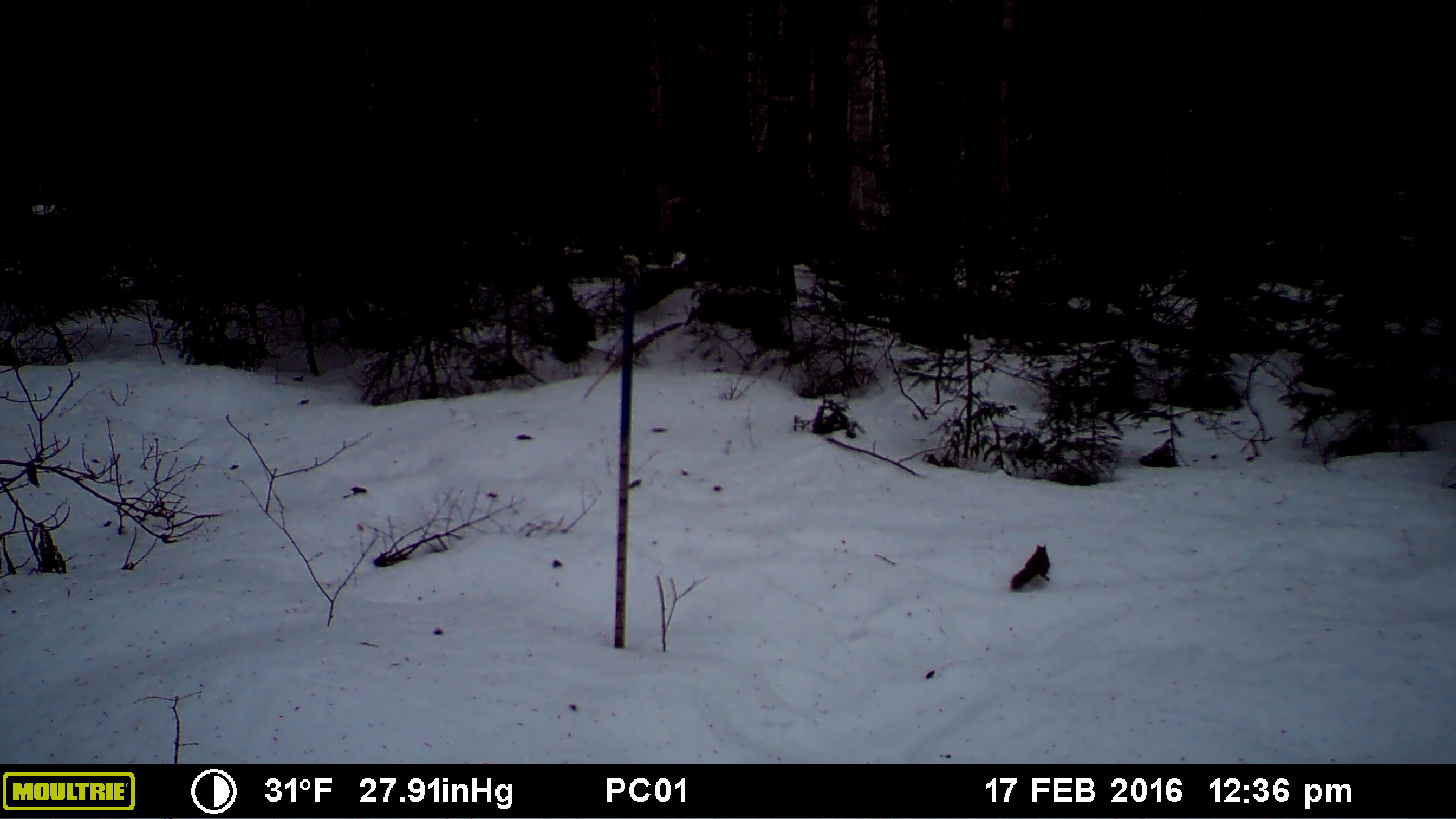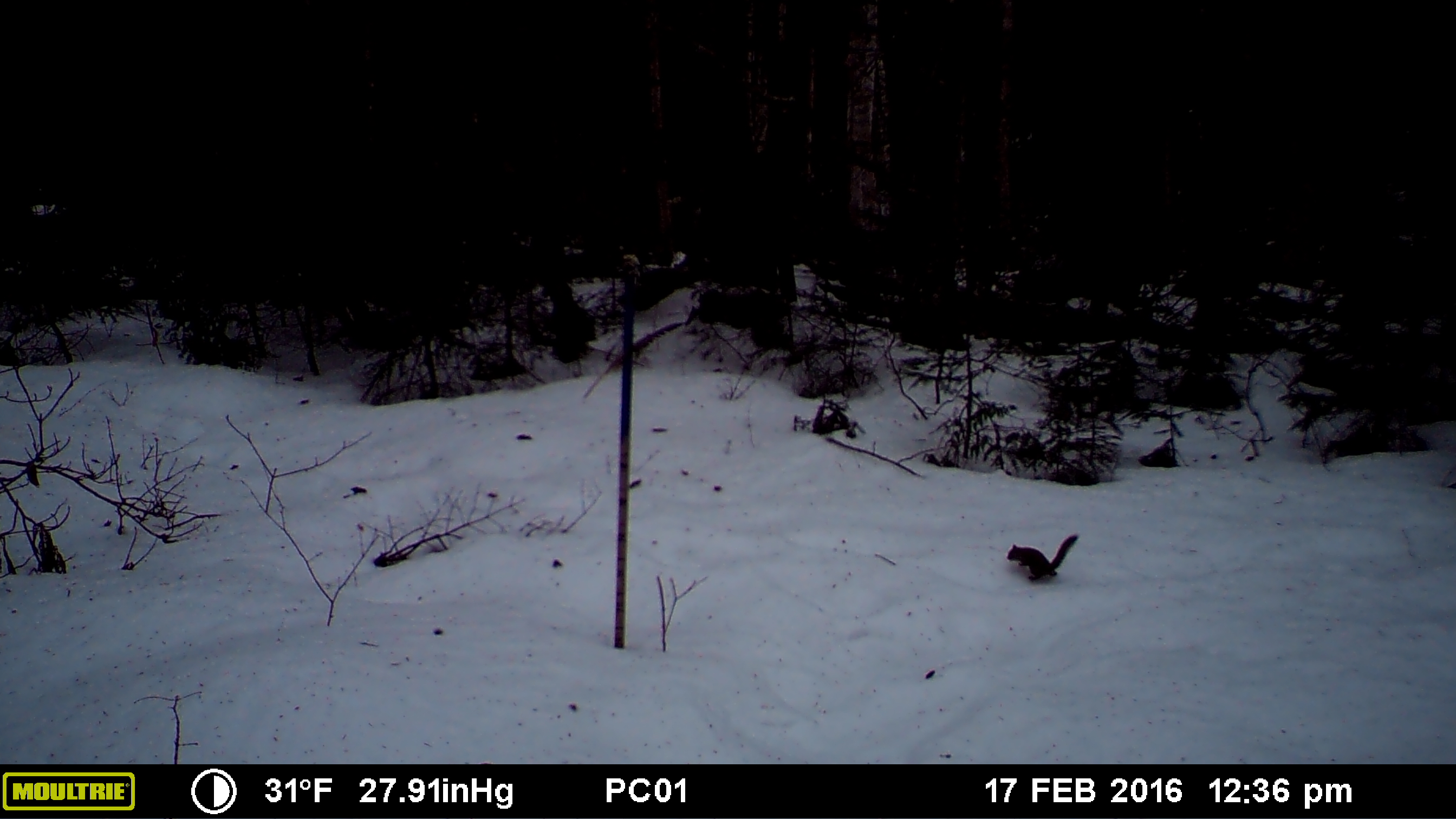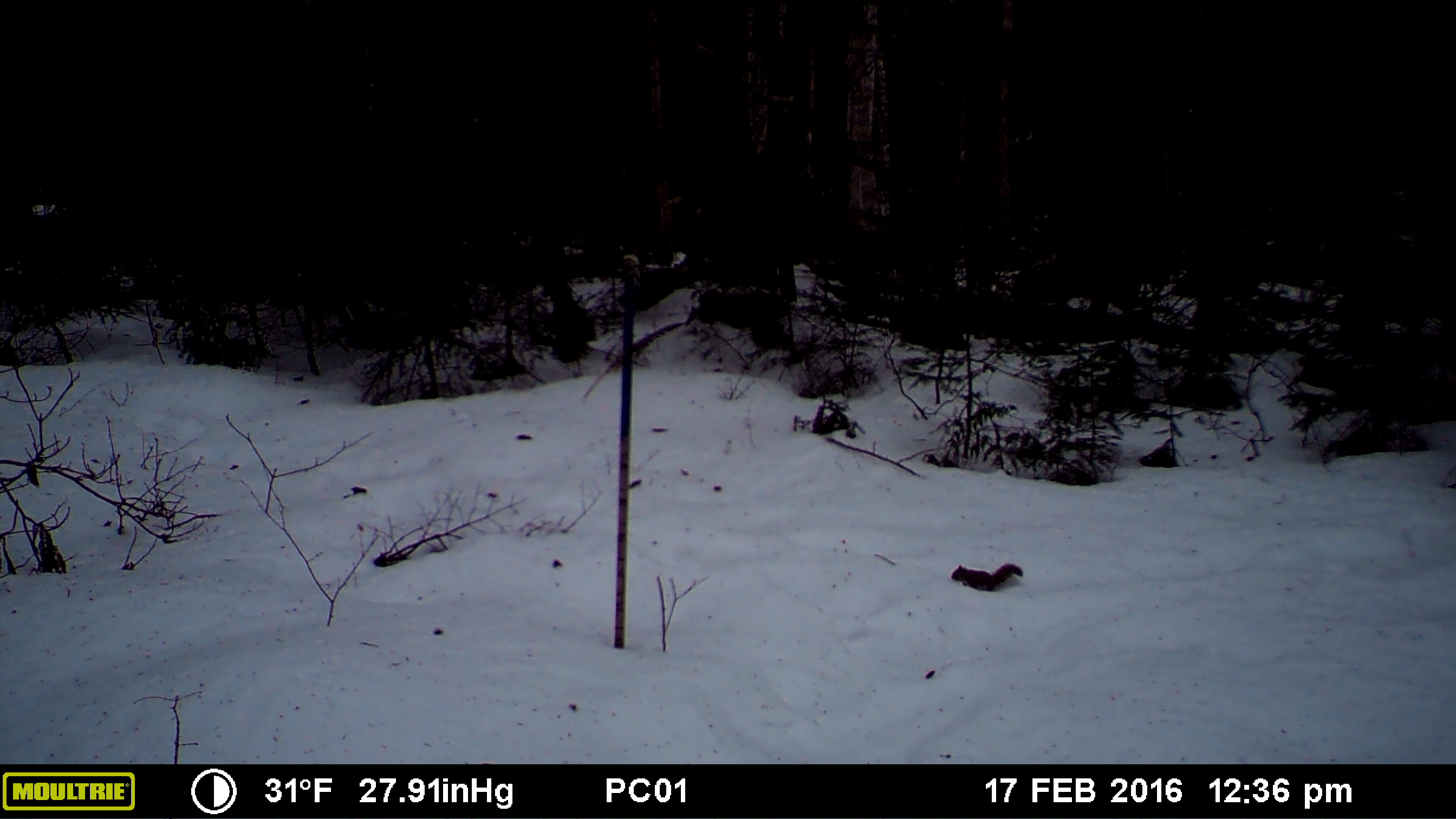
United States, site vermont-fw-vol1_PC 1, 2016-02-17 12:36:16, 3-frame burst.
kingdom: Animalia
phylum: Chordata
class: Mammalia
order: Rodentia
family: Sciuridae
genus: Tamiasciurus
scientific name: Tamiasciurus hudsonicus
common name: red squirrel